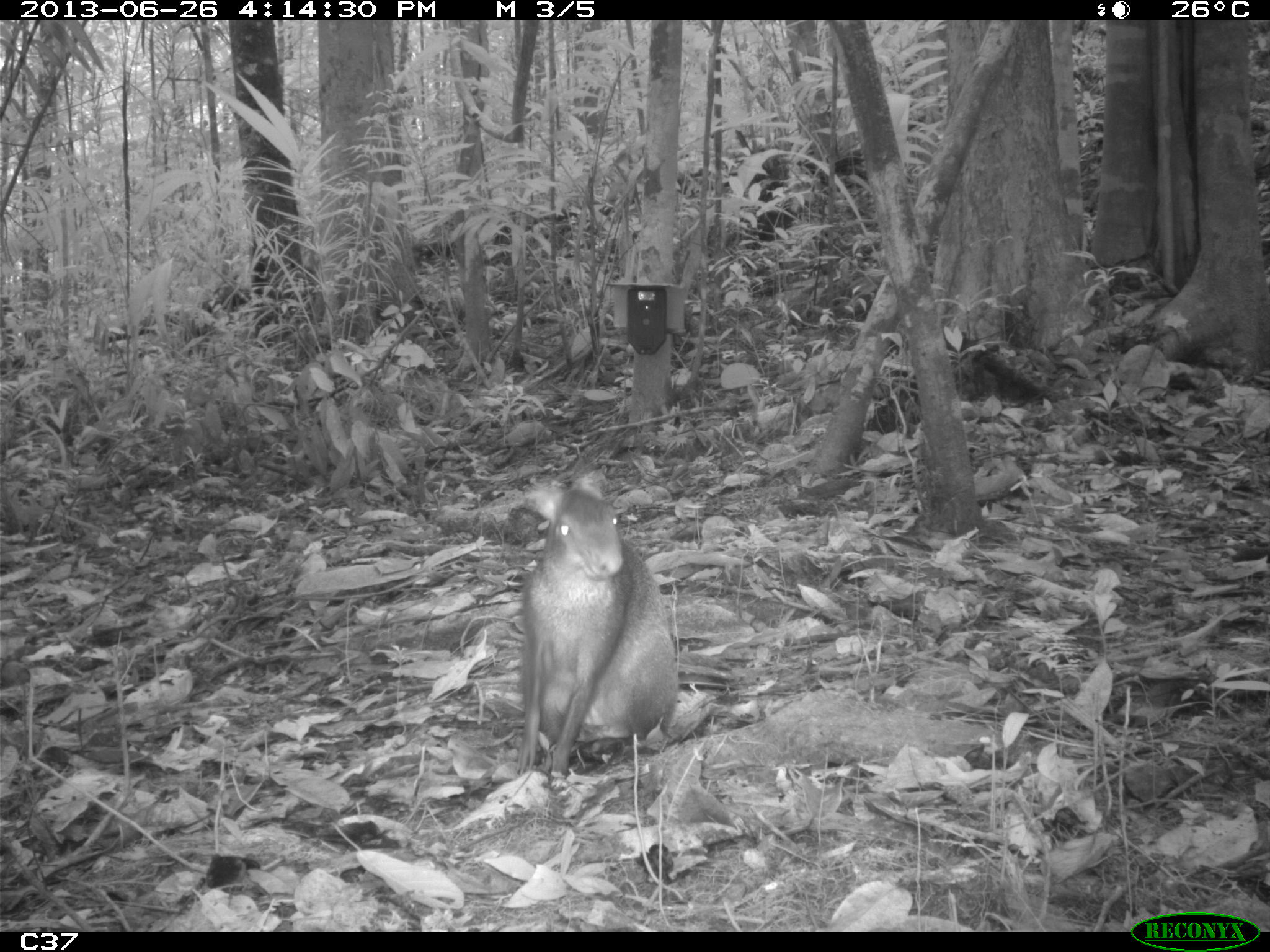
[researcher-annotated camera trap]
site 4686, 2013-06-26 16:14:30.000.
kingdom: Animalia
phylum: Chordata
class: Mammalia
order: Rodentia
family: Dasyproctidae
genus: Dasyprocta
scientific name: Dasyprocta leporina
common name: red-rumped agouti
Dasyprocta leporina (red-rumped agouti), count 1, age adult.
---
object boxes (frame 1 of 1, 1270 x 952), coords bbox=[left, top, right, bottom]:
dasyprocta leporina: bbox=[515, 469, 678, 776]